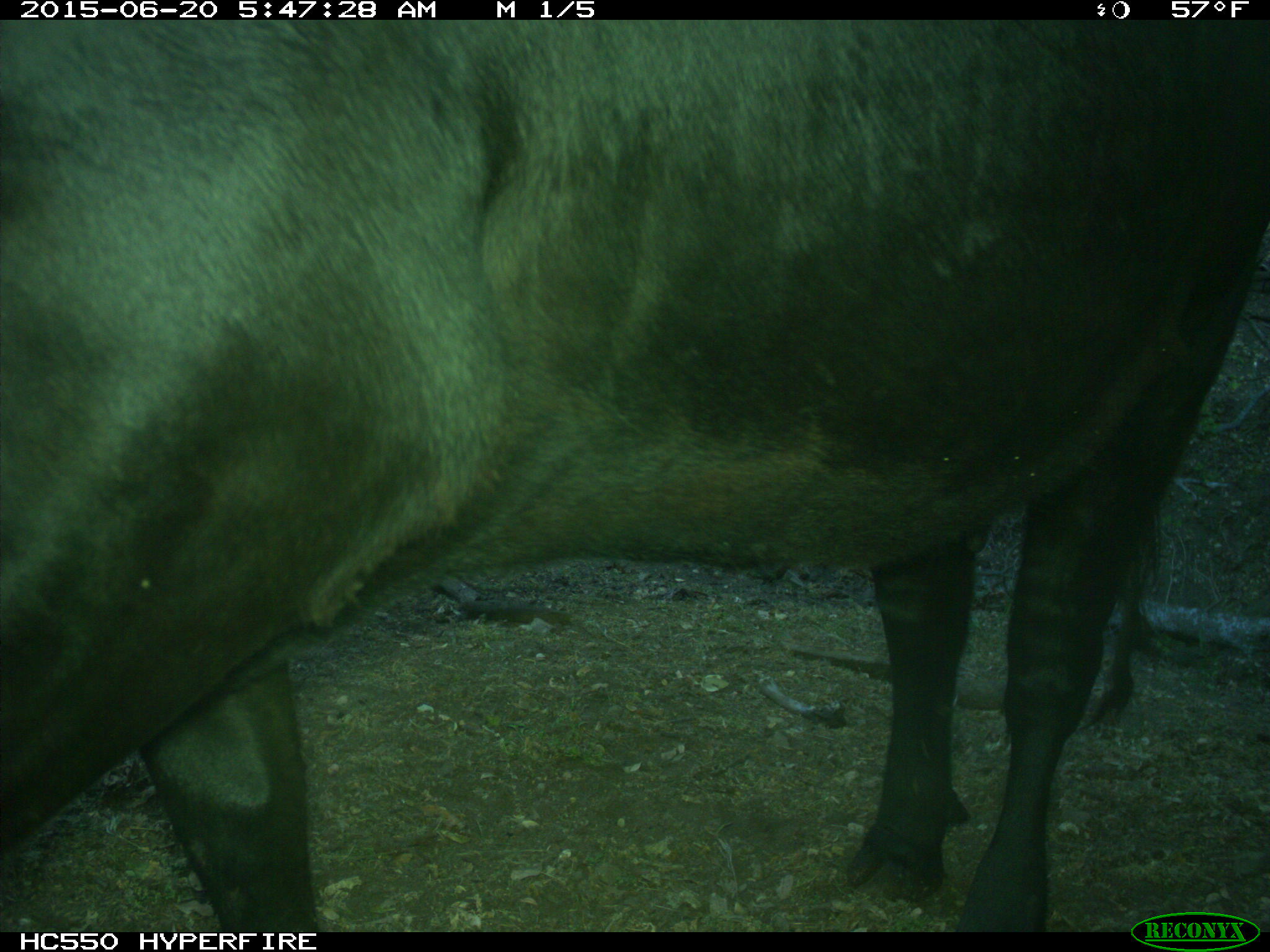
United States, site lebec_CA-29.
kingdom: Animalia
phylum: Chordata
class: Mammalia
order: Artiodactyla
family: Bovidae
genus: Bos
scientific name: Bos taurus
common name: domestic cow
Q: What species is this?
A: Bos taurus (domestic cow).